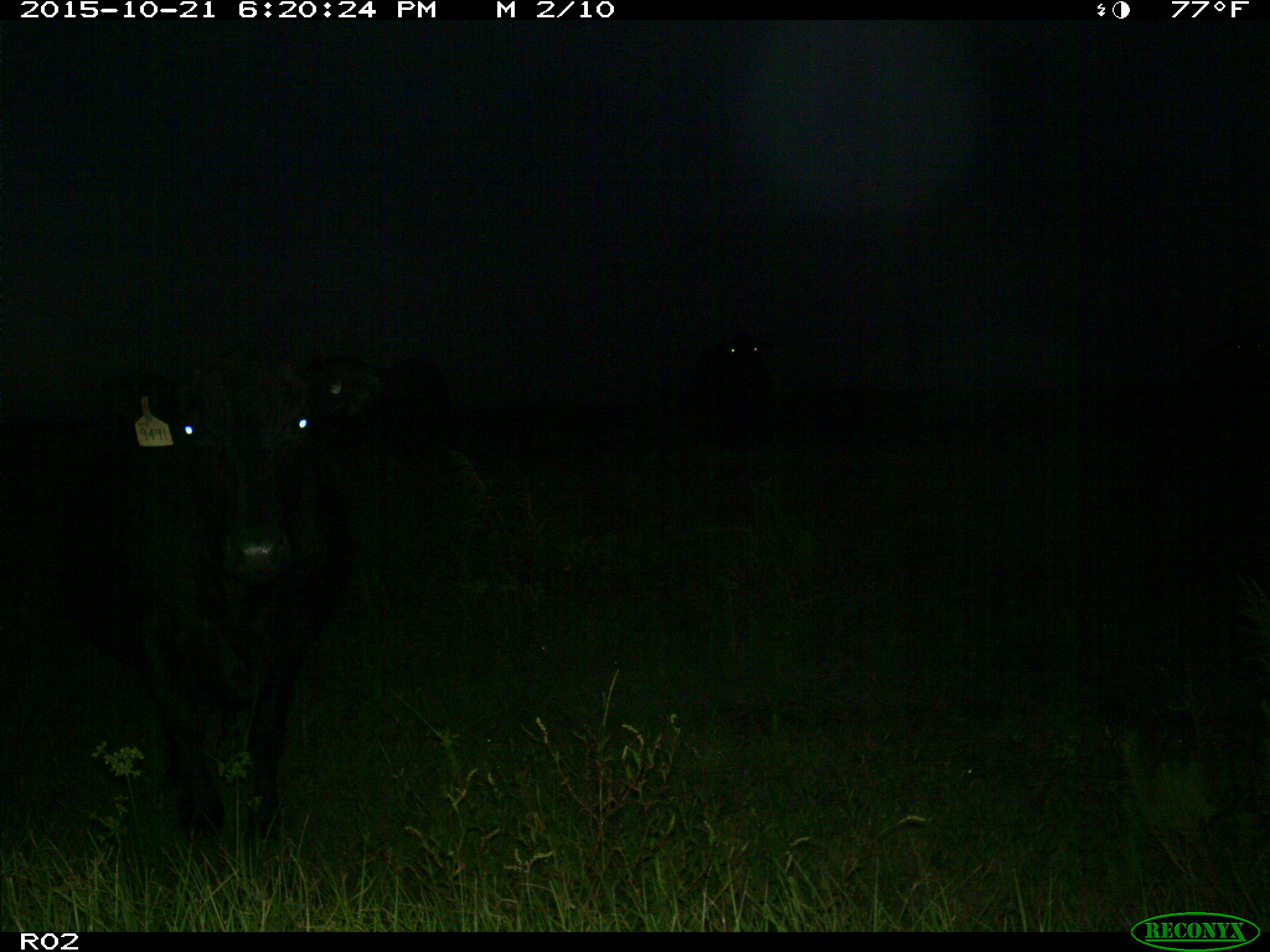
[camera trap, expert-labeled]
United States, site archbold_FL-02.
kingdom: Animalia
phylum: Chordata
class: Mammalia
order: Artiodactyla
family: Bovidae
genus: Bos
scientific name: Bos taurus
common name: domestic cow